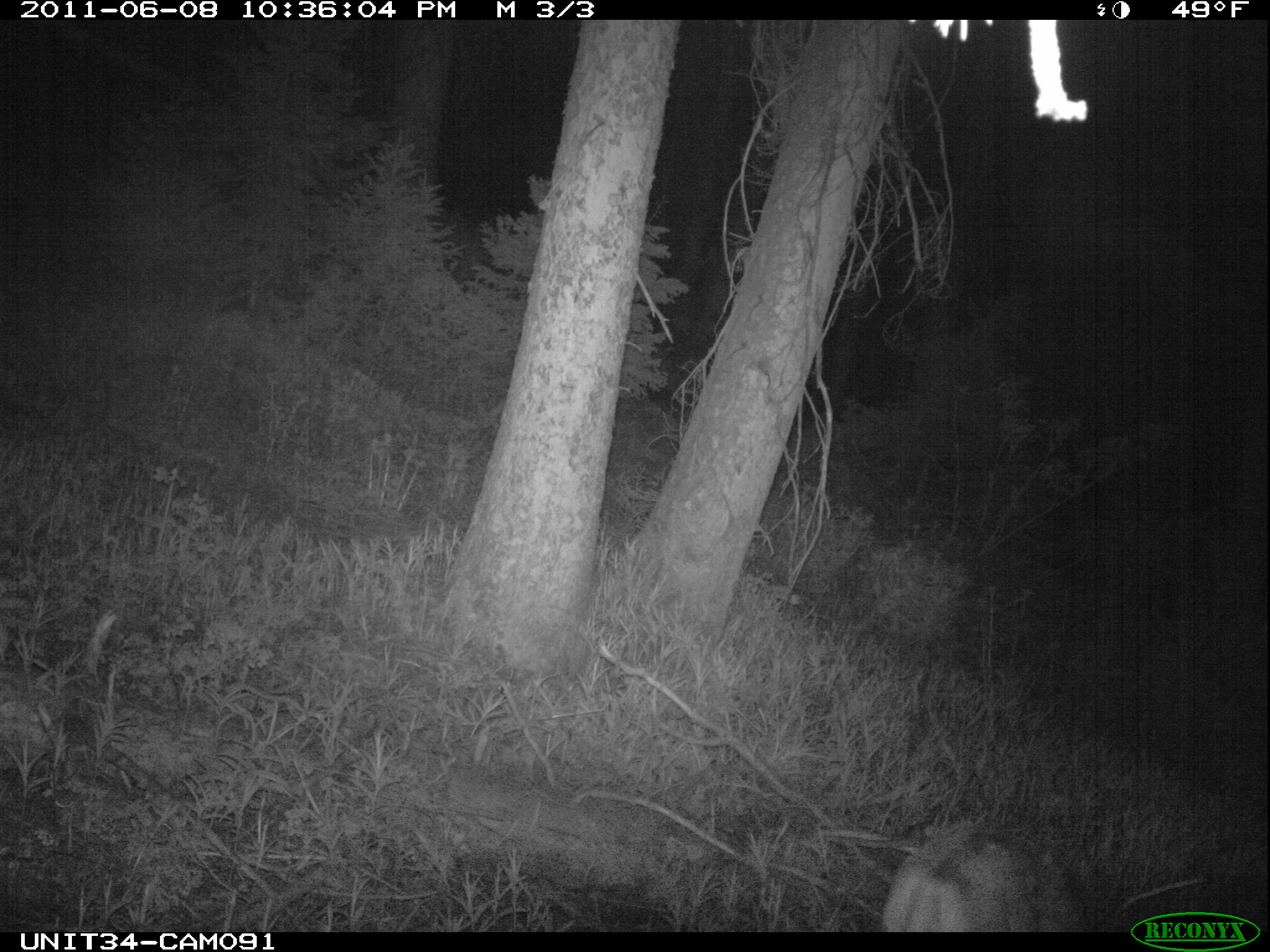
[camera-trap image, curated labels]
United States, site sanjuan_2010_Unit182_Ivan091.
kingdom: Animalia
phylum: Chordata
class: Mammalia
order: Artiodactyla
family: Cervidae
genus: Odocoileus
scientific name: Odocoileus hemionus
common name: mule deer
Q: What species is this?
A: Odocoileus hemionus (mule deer).